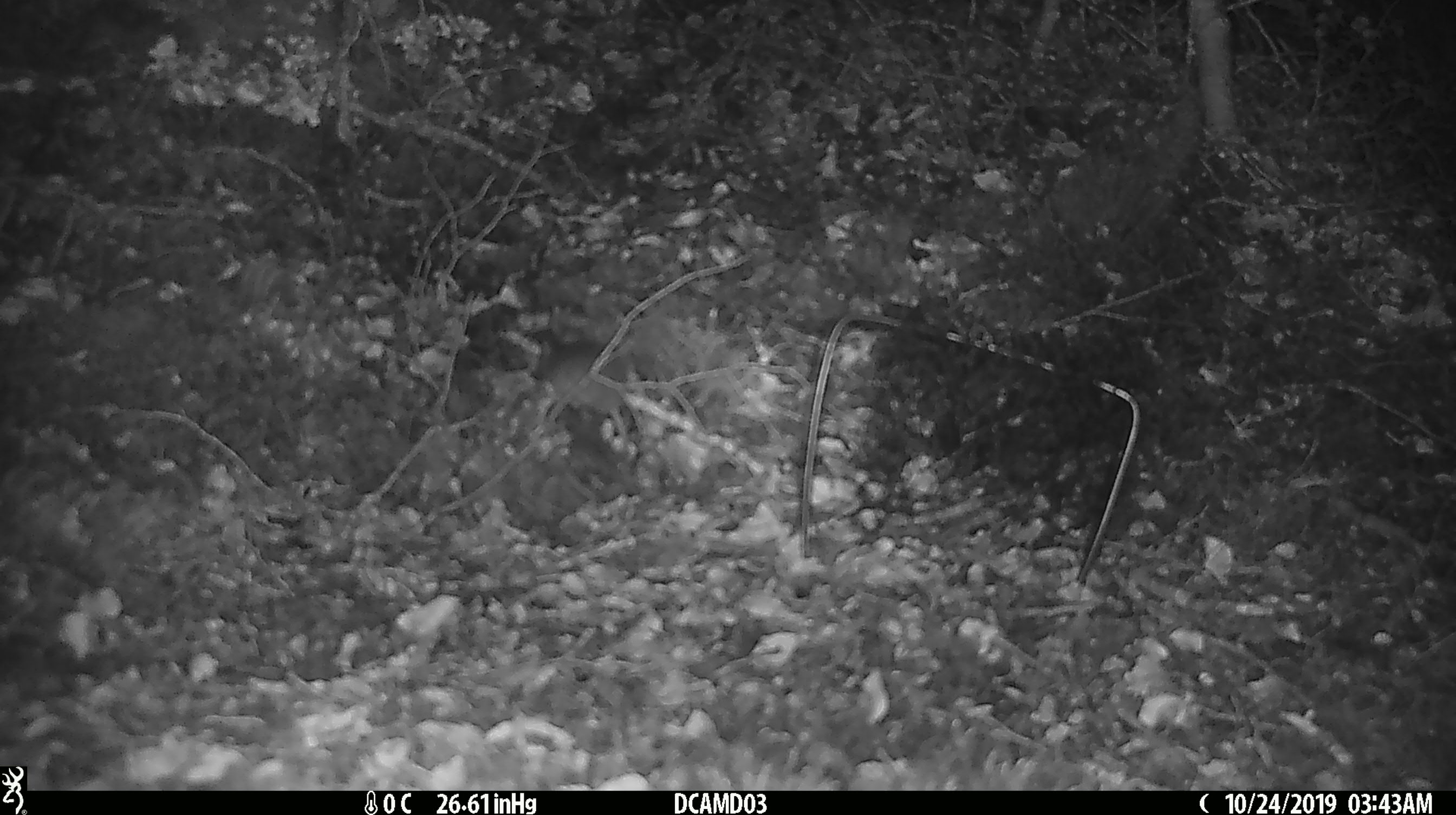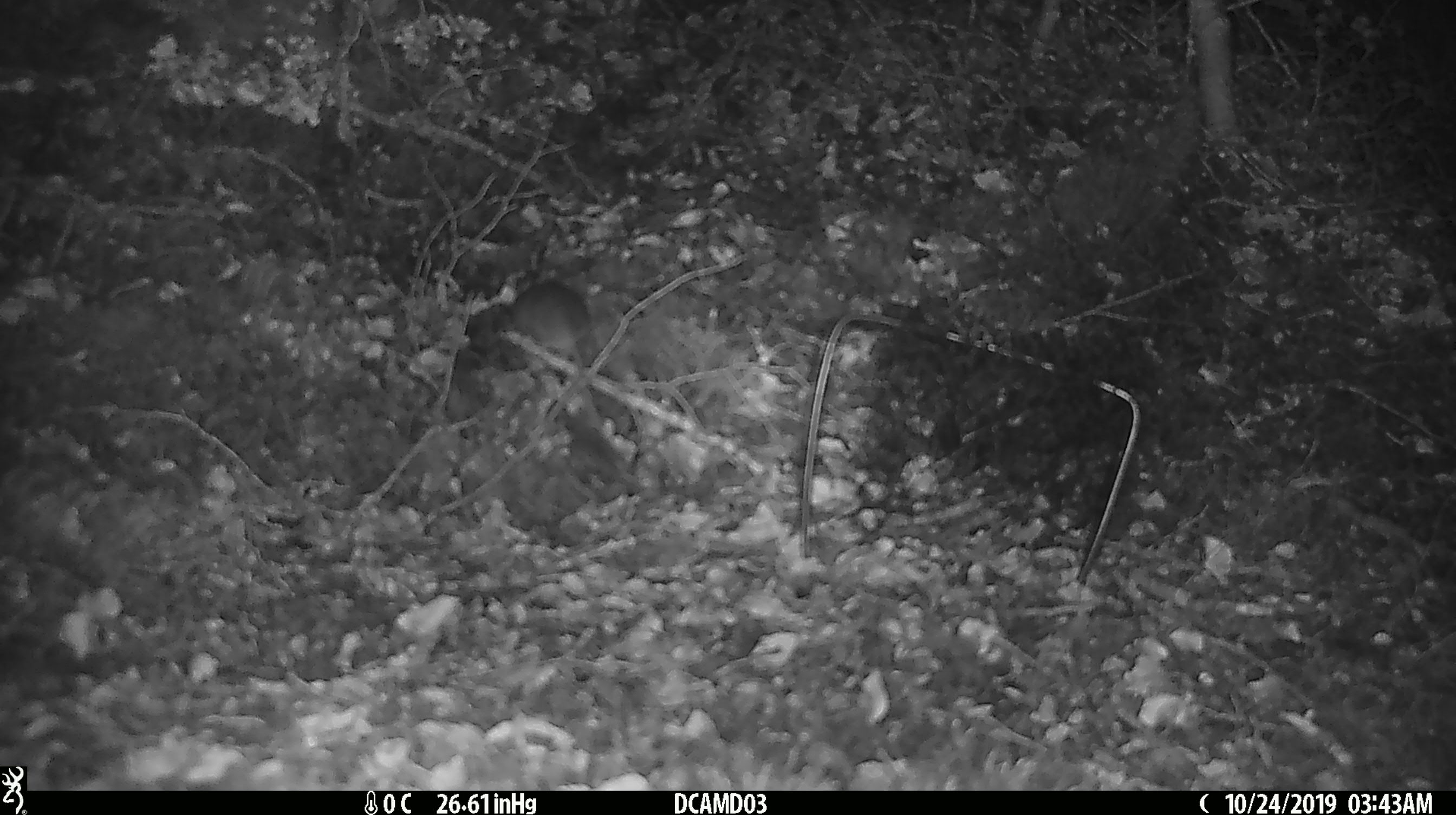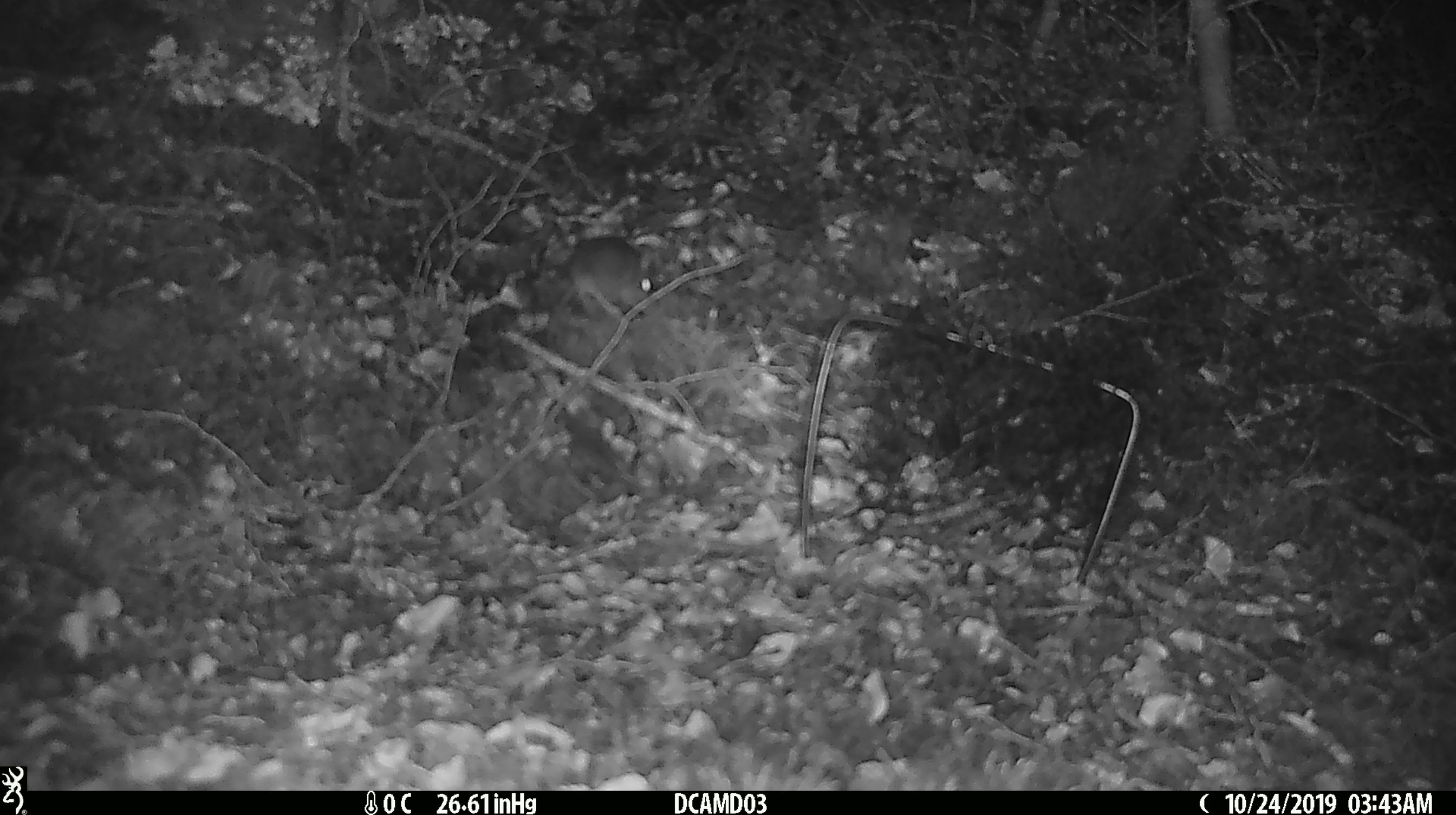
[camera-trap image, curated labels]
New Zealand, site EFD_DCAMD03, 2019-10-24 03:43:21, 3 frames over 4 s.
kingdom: Animalia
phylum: Chordata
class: Mammalia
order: Rodentia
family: Muridae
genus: Mus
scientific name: Mus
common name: mouse